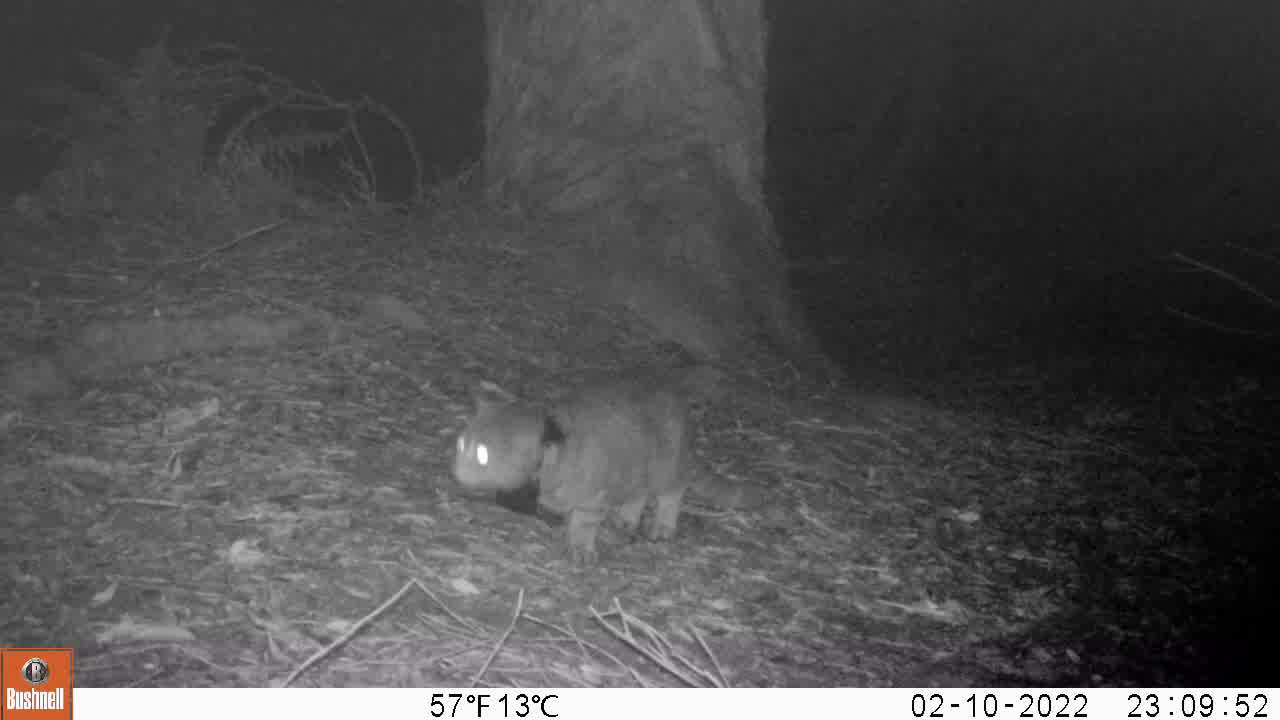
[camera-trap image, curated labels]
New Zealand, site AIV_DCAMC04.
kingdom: Animalia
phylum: Chordata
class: Mammalia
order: Carnivora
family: Felidae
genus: Felis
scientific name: Felis catus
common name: domestic cat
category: cat